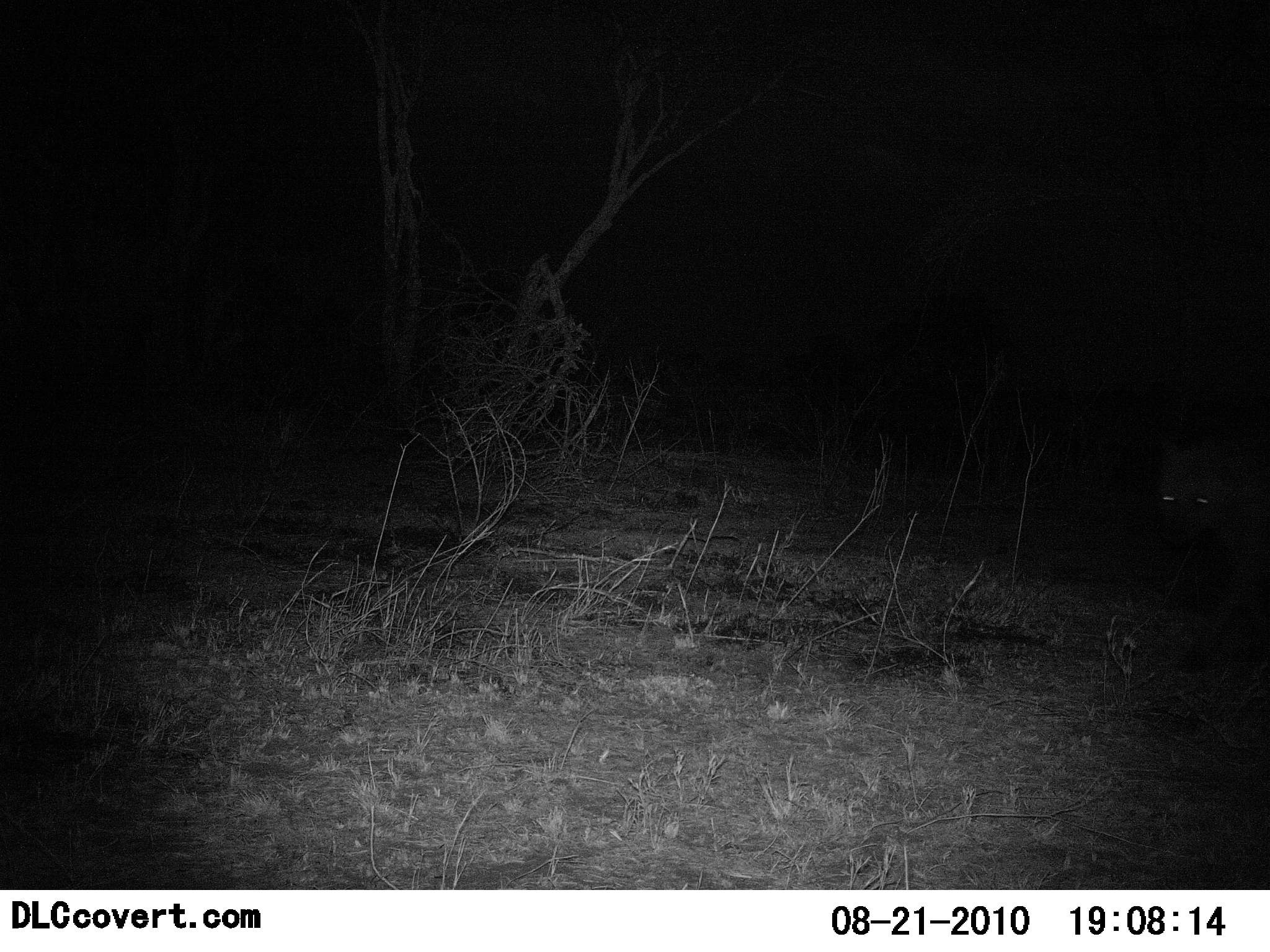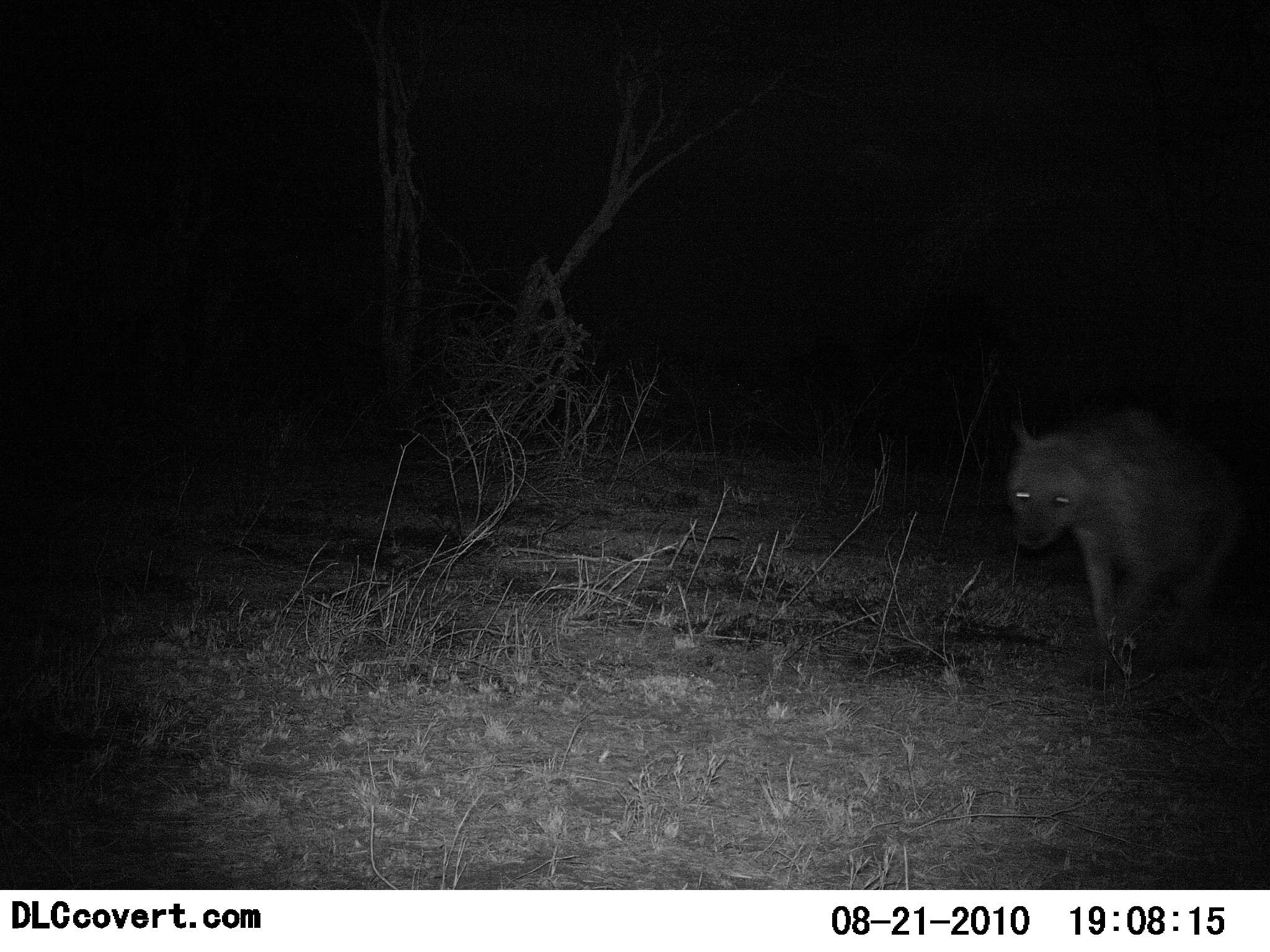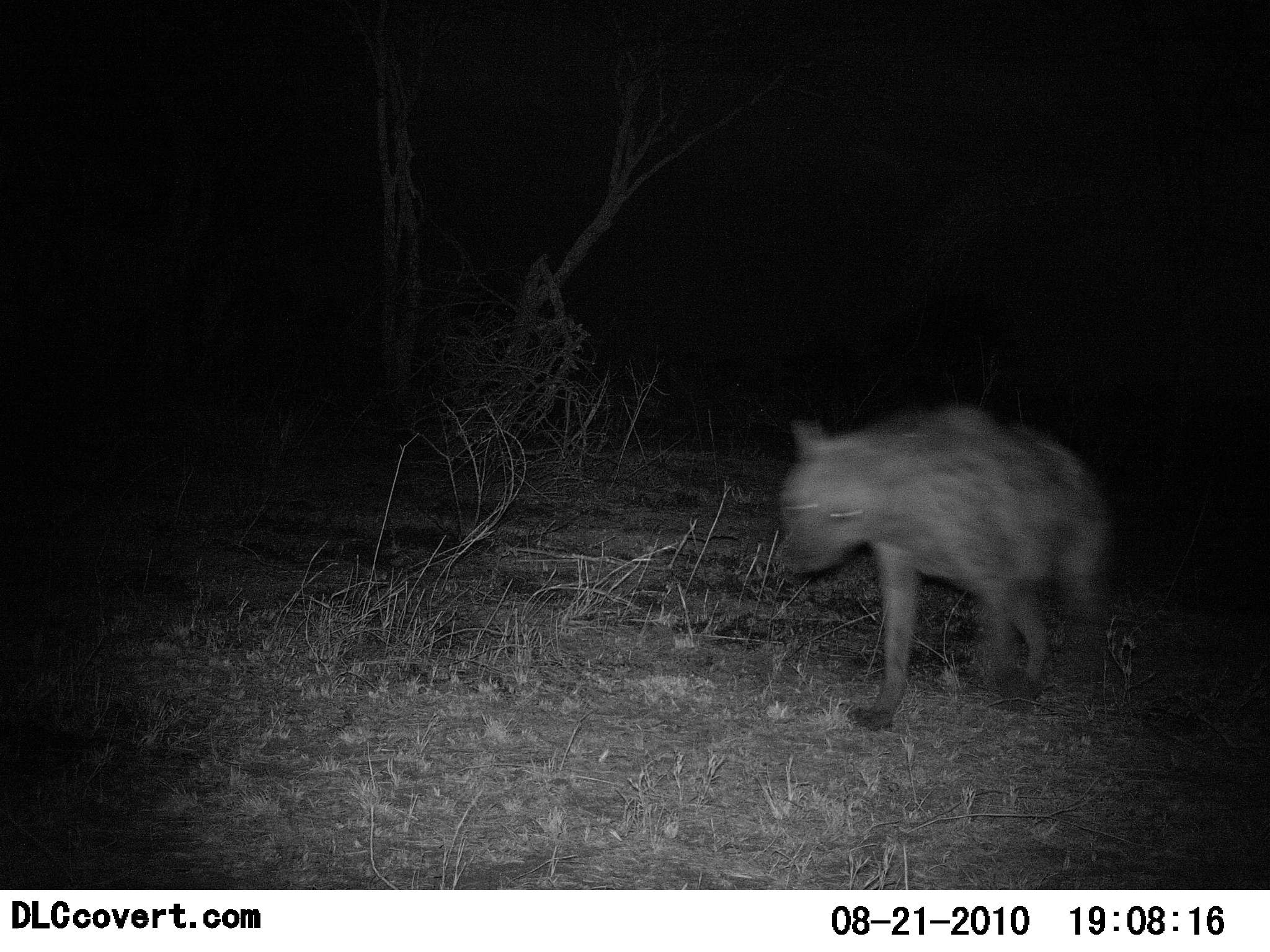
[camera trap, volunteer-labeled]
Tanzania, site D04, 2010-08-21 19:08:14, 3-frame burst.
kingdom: Animalia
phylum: Chordata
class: Mammalia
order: Carnivora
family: Hyaenidae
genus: Crocuta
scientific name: Crocuta crocuta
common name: spotted hyena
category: hyenaspotted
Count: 1.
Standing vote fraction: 5%.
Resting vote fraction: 0%.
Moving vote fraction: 100%.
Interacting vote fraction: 0%.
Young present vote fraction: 0%.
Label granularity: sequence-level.